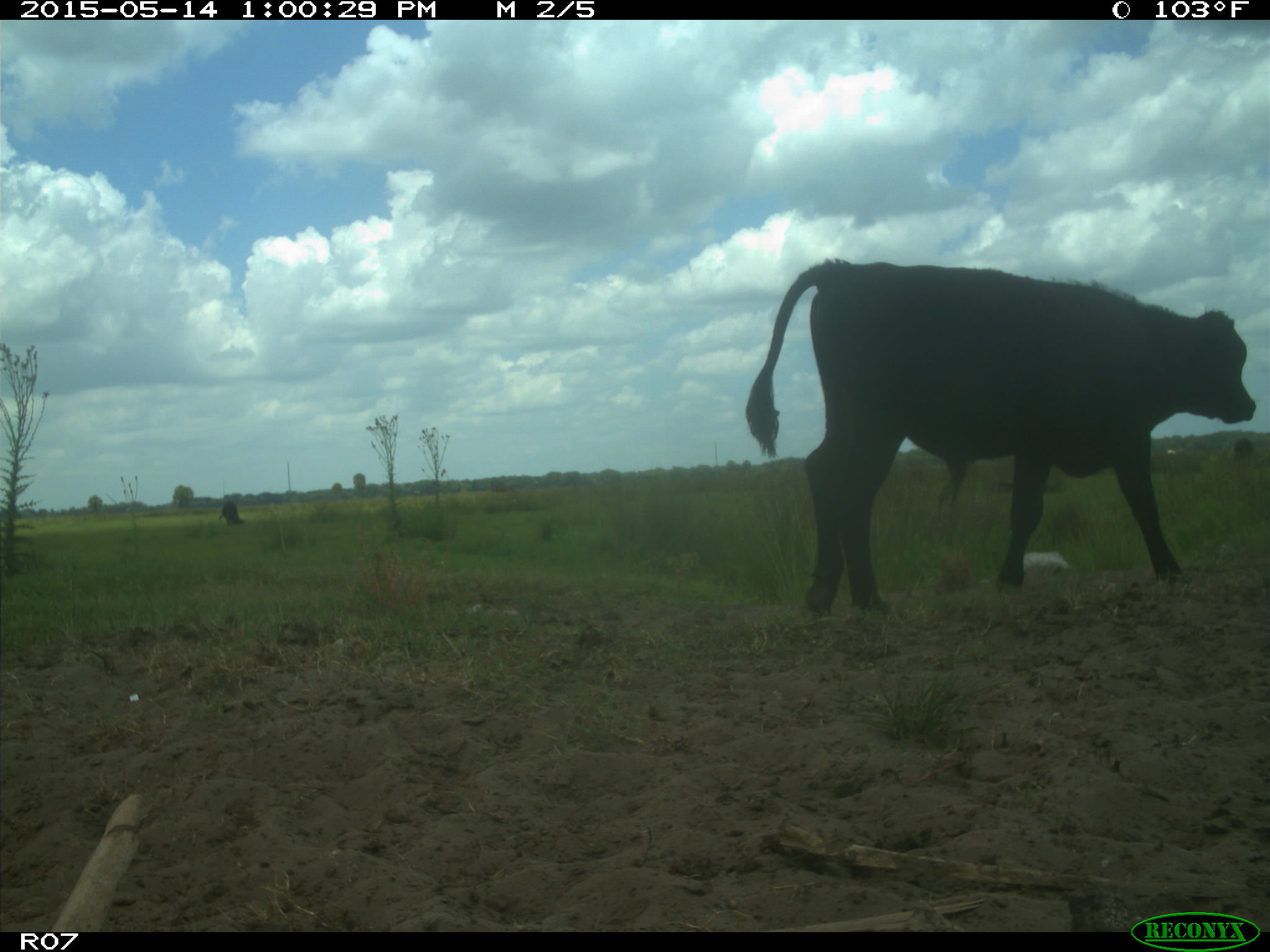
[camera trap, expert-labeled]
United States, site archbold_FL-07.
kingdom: Animalia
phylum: Chordata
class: Mammalia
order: Artiodactyla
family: Bovidae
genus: Bos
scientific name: Bos taurus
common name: domestic cow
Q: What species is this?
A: Bos taurus (domestic cow).